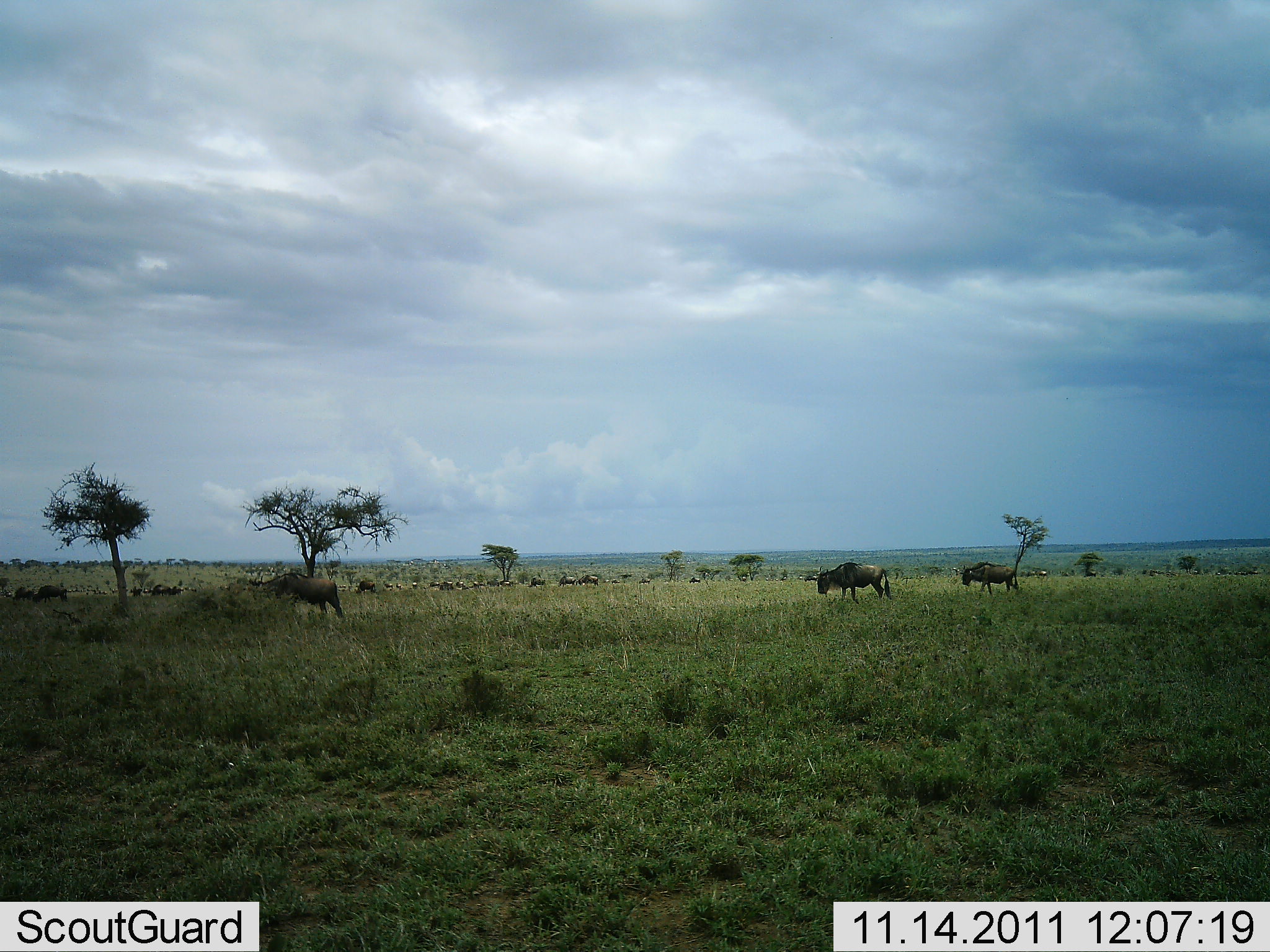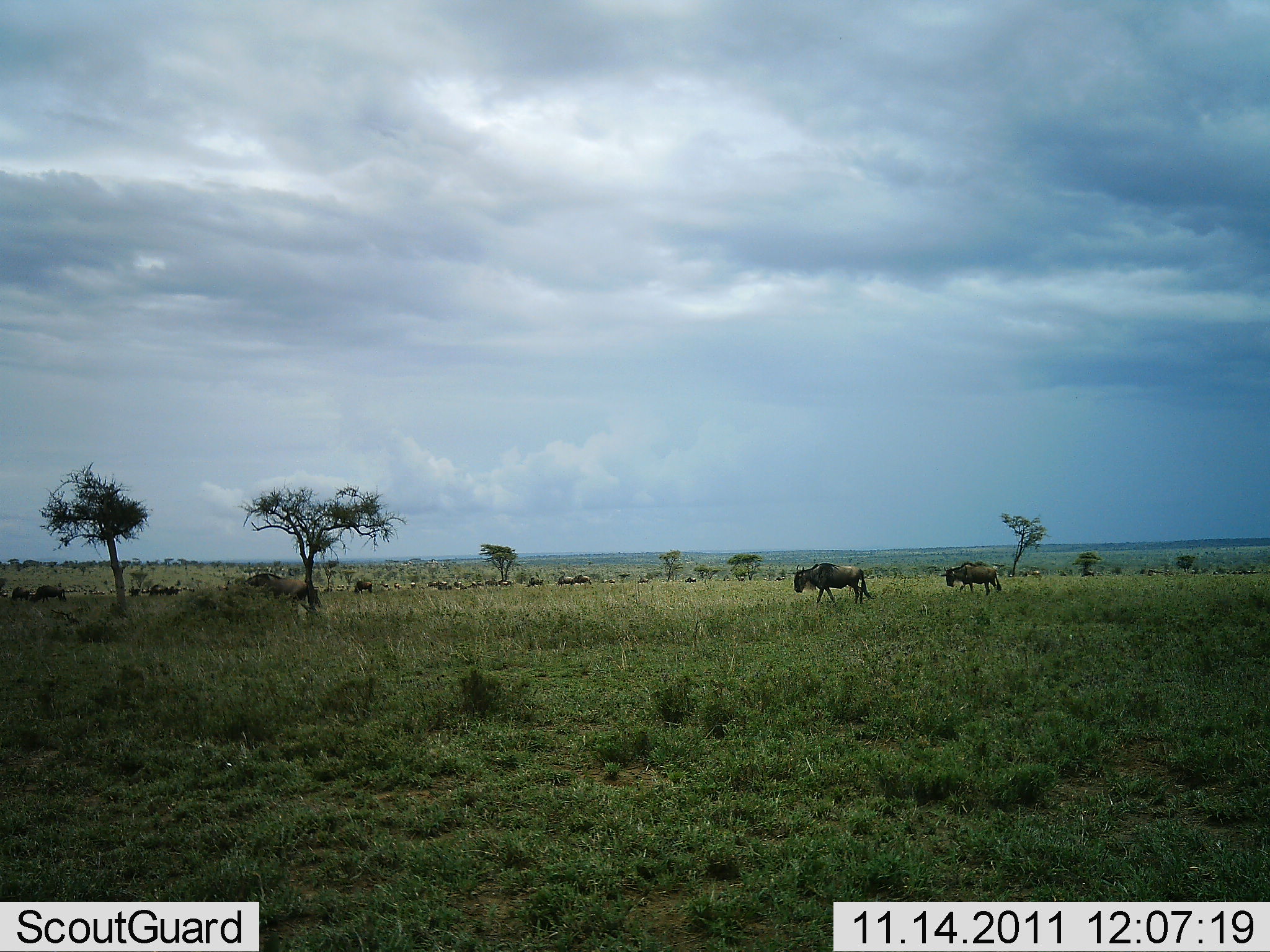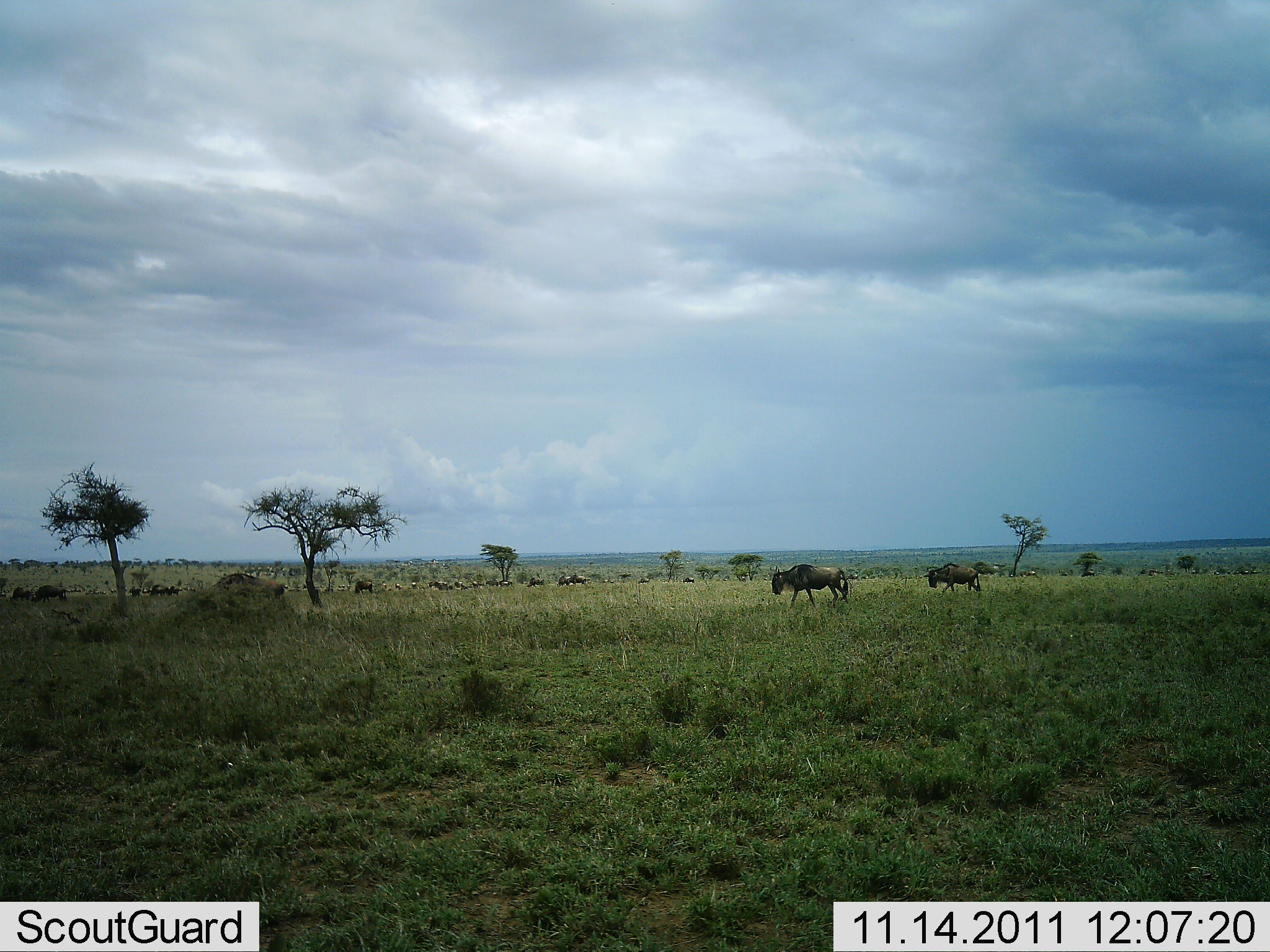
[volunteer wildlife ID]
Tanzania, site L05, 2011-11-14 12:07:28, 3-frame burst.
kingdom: Animalia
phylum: Chordata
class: Mammalia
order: Artiodactyla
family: Bovidae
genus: Connochaetes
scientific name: Connochaetes taurinus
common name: blue wildebeest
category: wildebeest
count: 11-50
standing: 29%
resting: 7%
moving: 93%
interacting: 7%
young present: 0%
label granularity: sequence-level